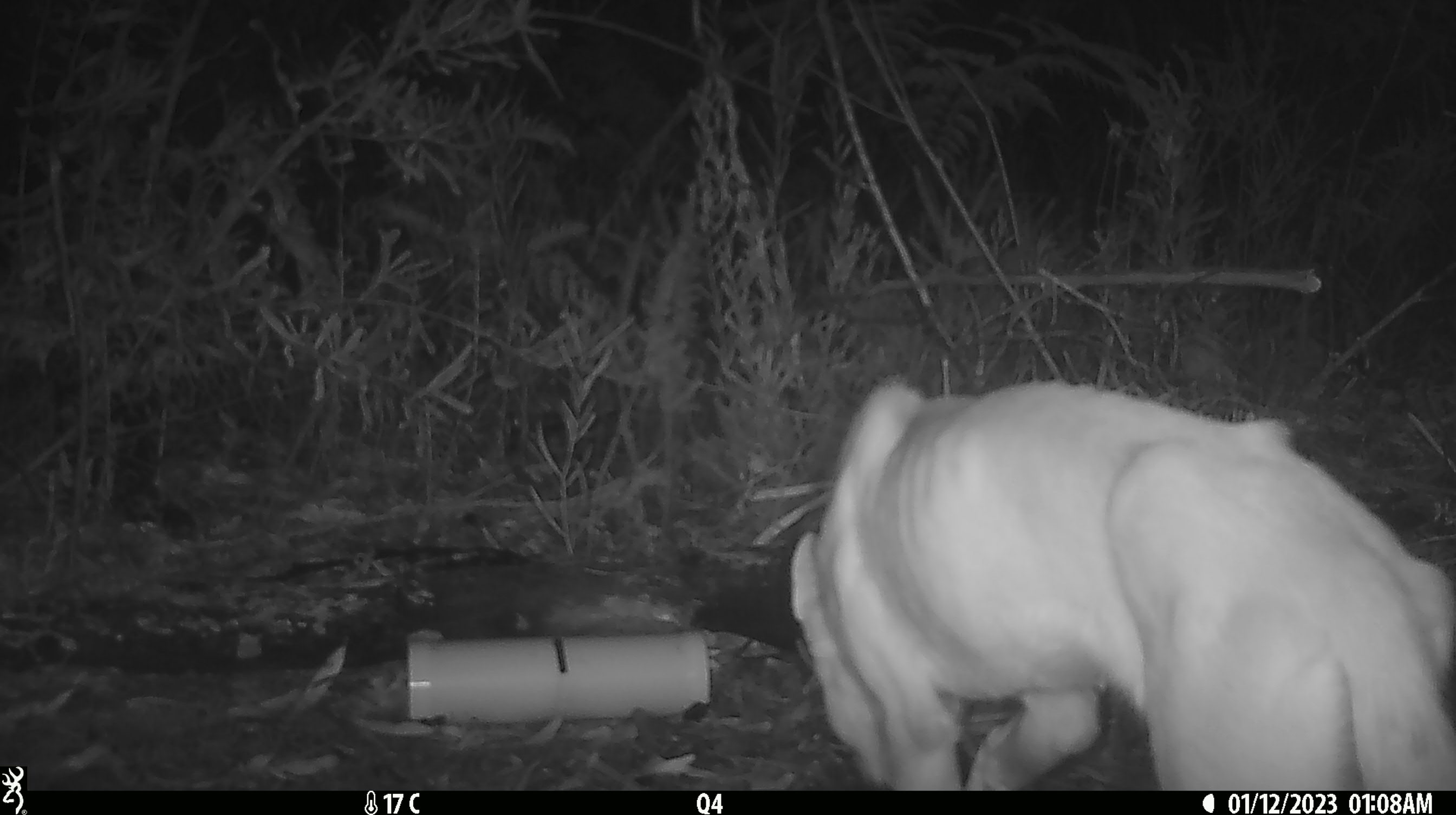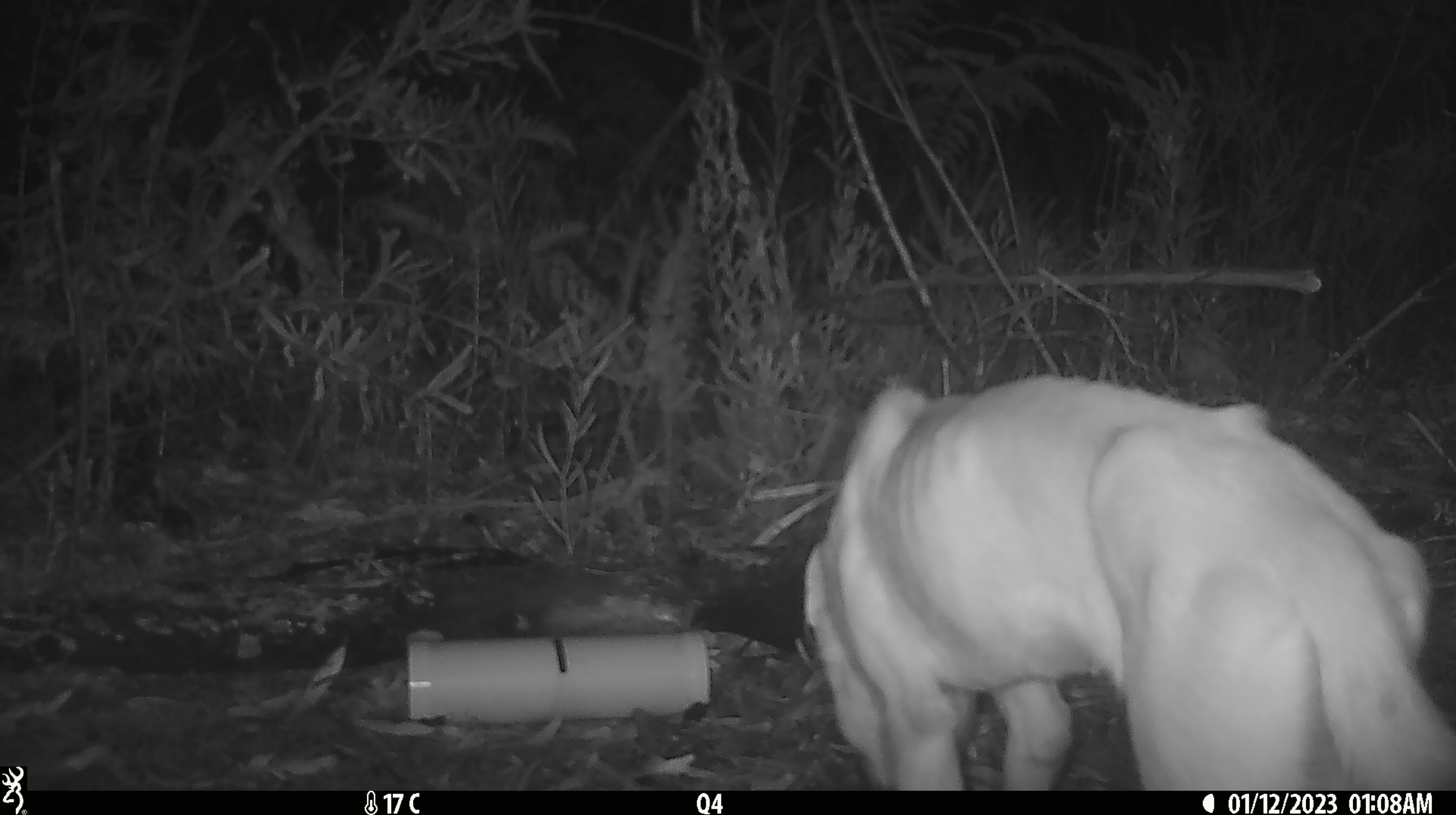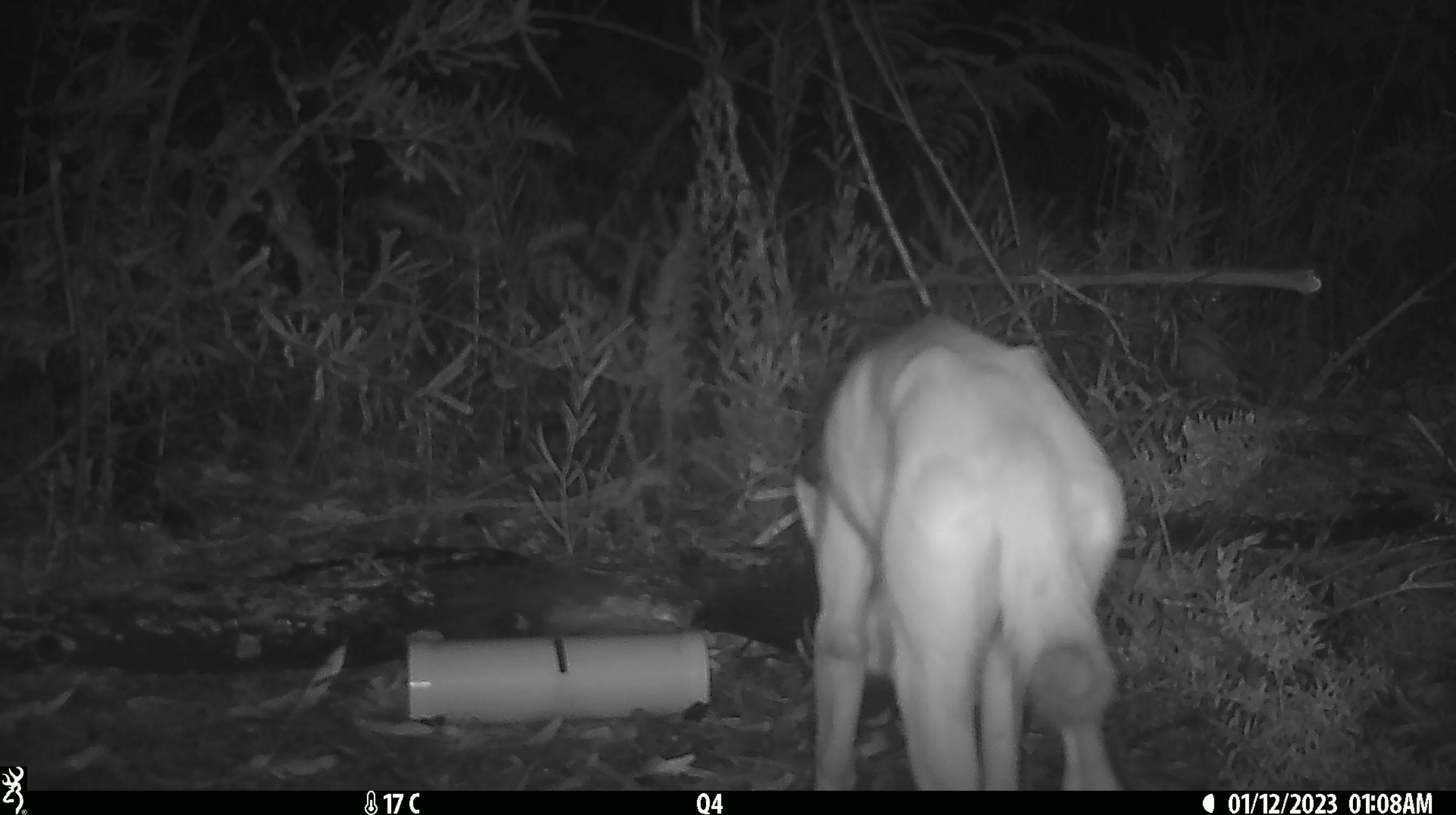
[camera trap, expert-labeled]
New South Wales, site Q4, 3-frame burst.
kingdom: Animalia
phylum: Chordata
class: Mammalia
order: Carnivora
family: Canidae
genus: Canis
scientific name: Canis familiaris dingo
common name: dingo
Dingo (Canis familiaris dingo).